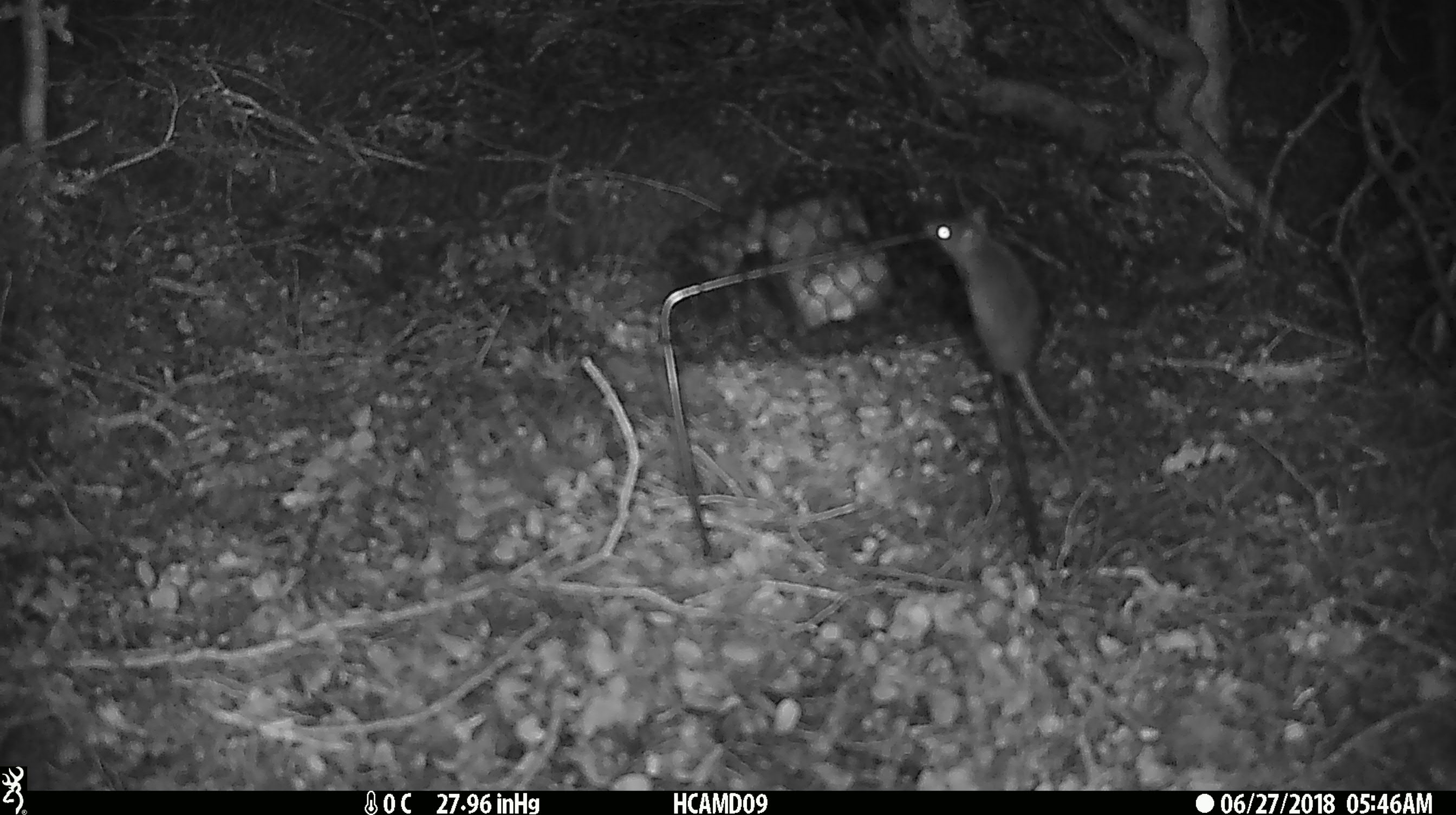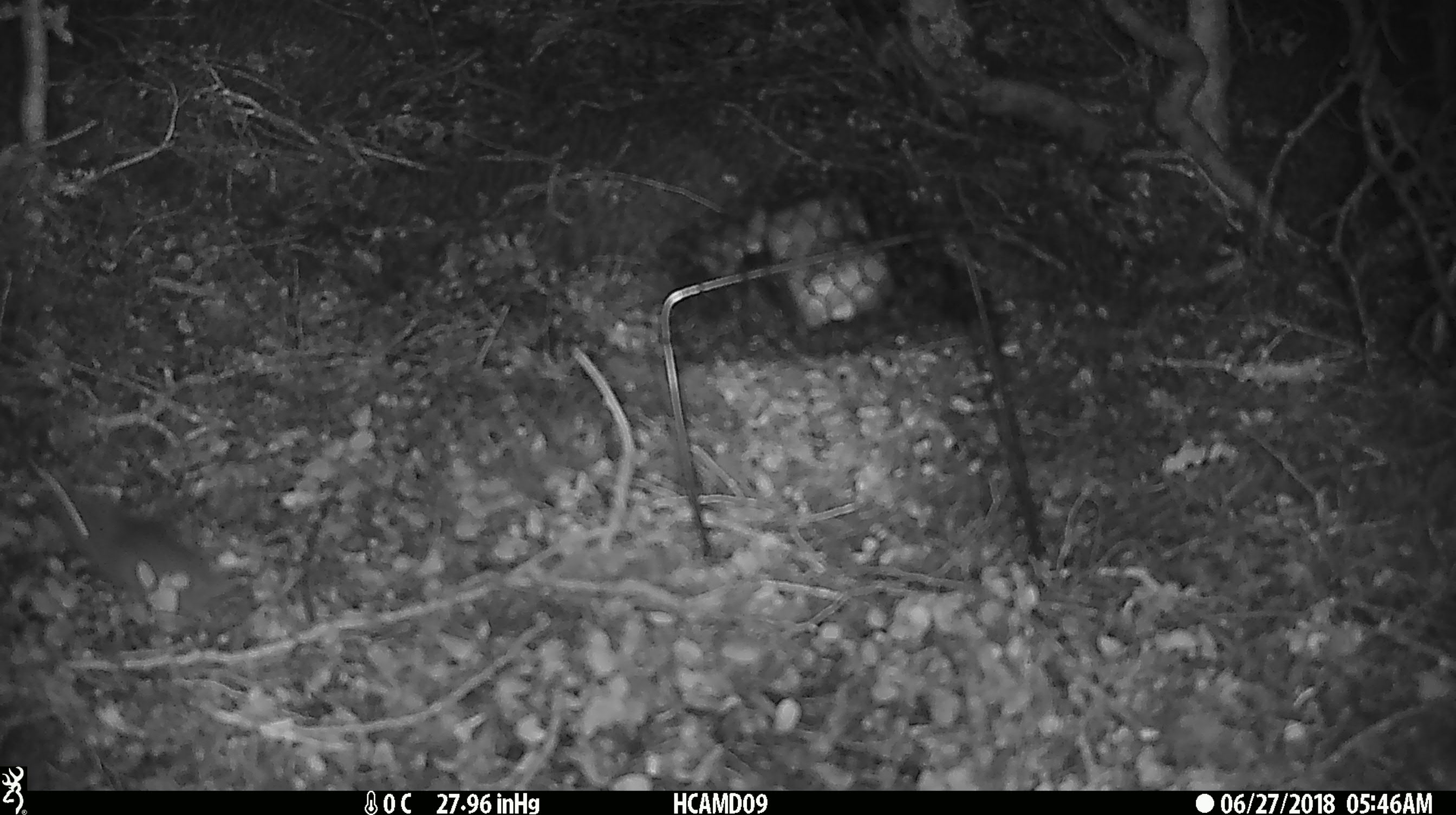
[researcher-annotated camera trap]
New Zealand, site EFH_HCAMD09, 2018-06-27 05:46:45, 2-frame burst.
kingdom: Animalia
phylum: Chordata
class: Mammalia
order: Rodentia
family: Muridae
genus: Mus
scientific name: Mus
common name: mouse